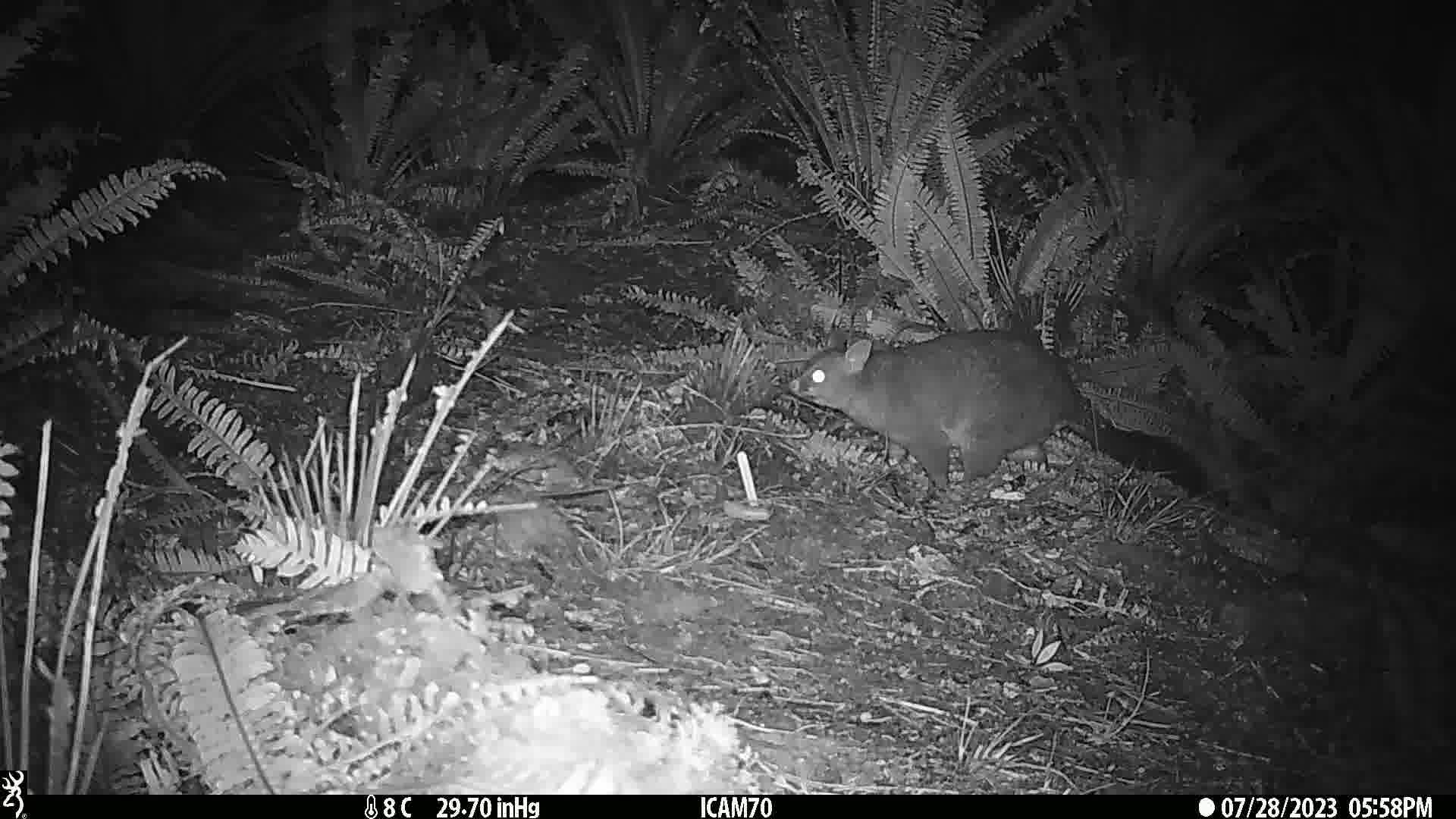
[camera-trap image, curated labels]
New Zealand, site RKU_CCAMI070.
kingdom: Animalia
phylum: Chordata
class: Mammalia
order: Diprotodontia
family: Phalangeridae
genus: Trichosurus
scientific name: Trichosurus vulpecula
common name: common brushtail possum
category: possum